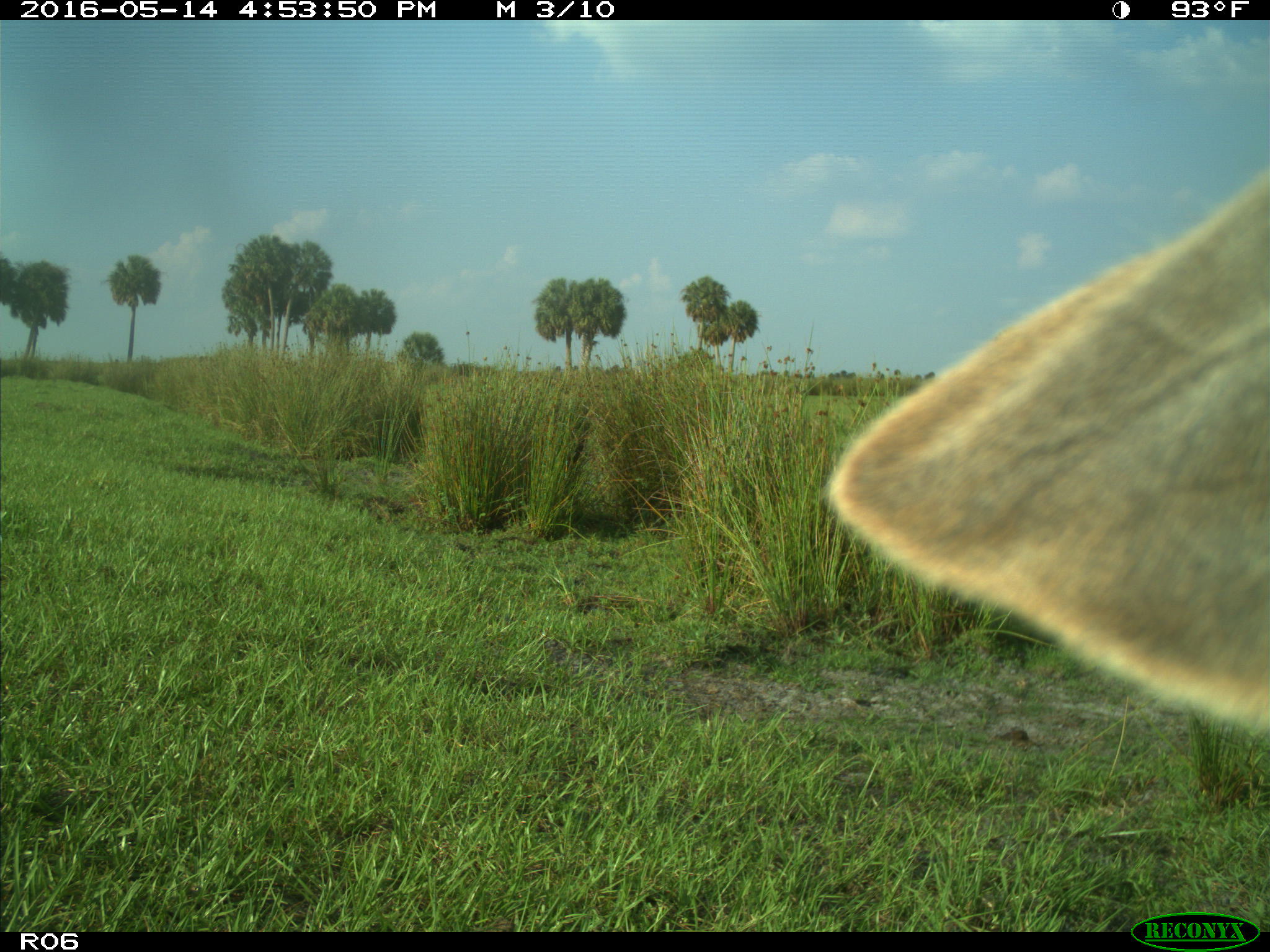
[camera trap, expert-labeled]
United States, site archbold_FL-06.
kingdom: Animalia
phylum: Chordata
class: Mammalia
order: Artiodactyla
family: Bovidae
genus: Bos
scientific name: Bos taurus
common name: domestic cow